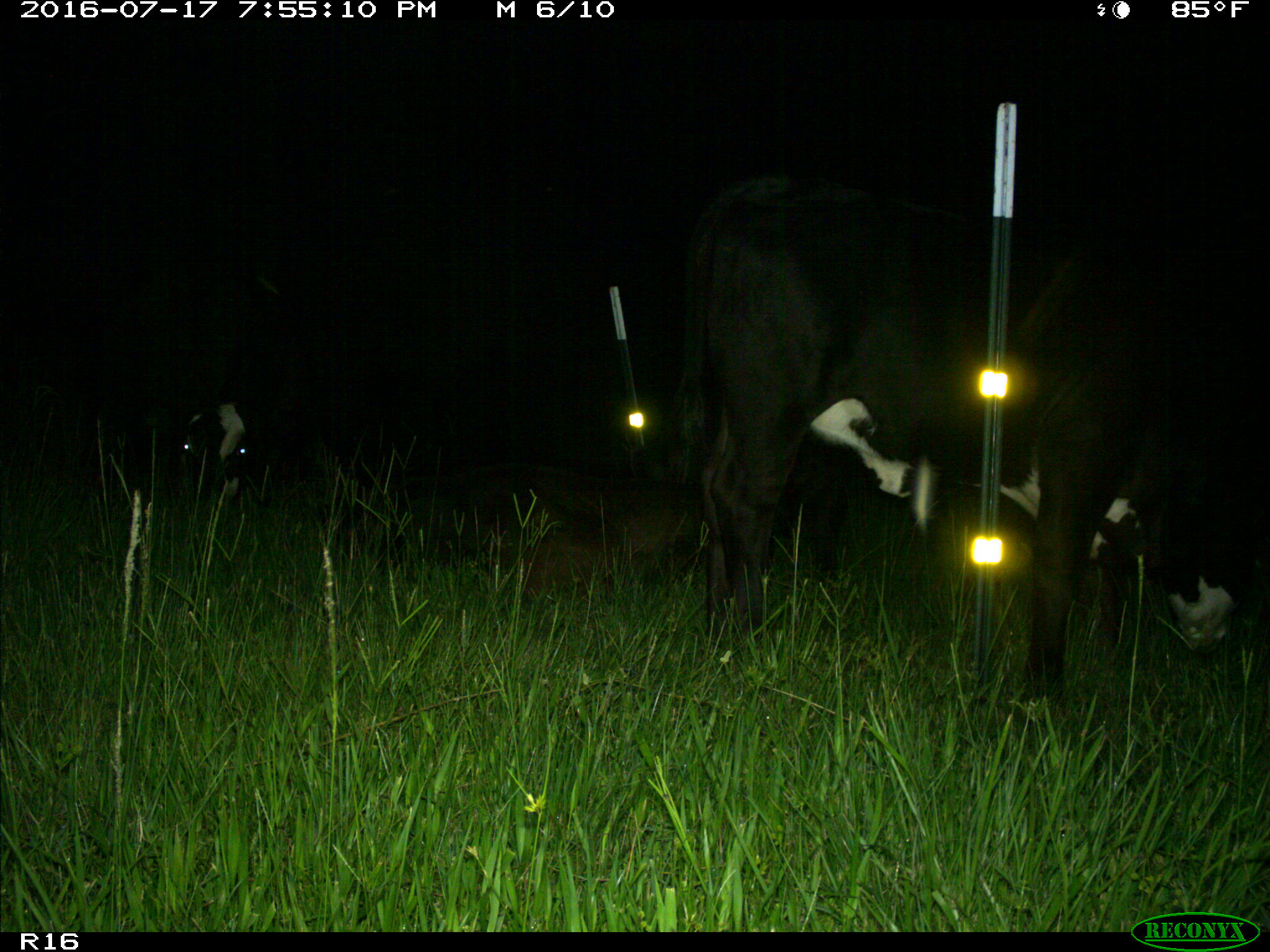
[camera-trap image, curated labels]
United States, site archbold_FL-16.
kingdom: Animalia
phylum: Chordata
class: Mammalia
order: Artiodactyla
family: Bovidae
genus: Bos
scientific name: Bos taurus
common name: domestic cow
Bos taurus (domestic cow).